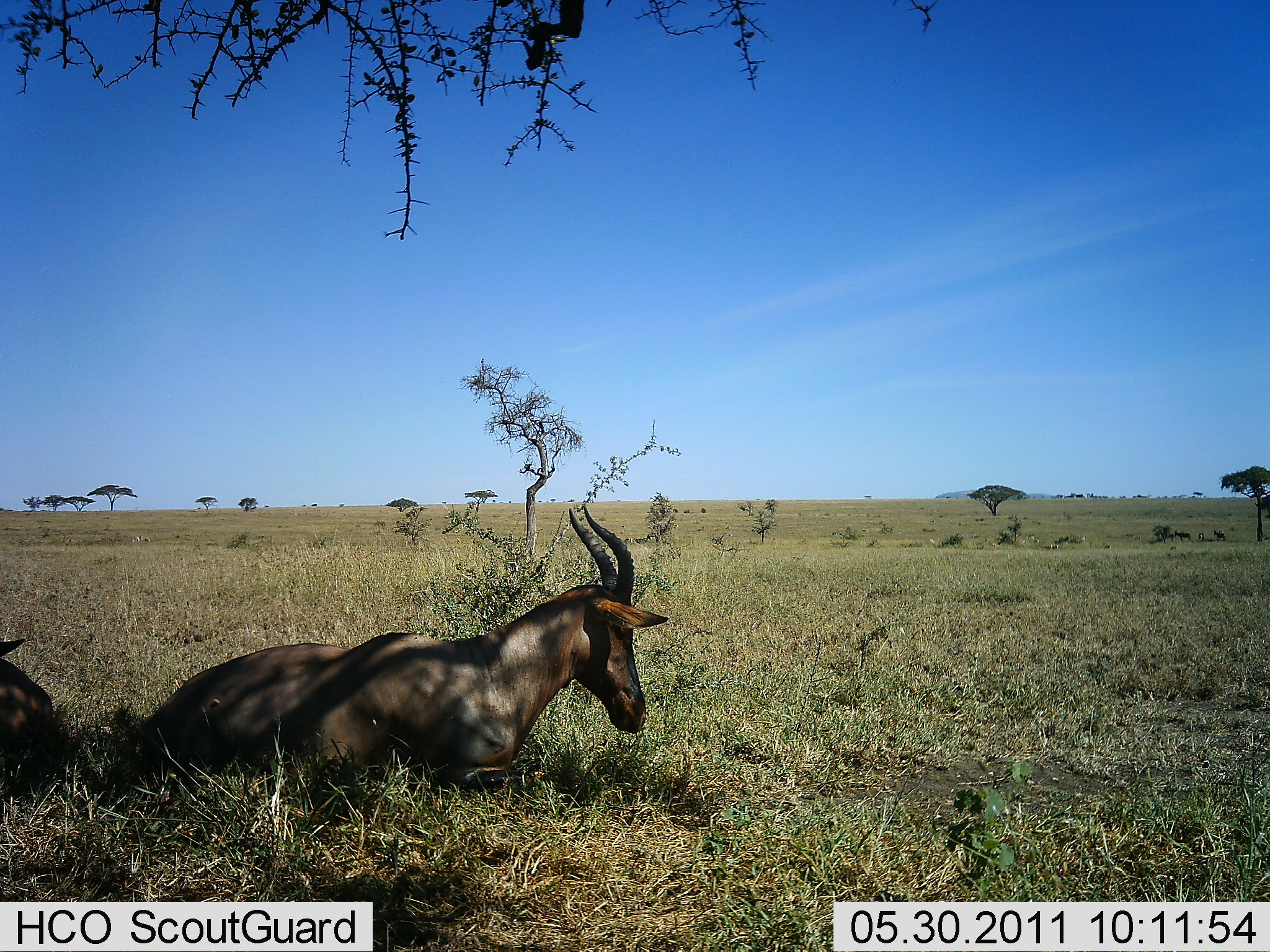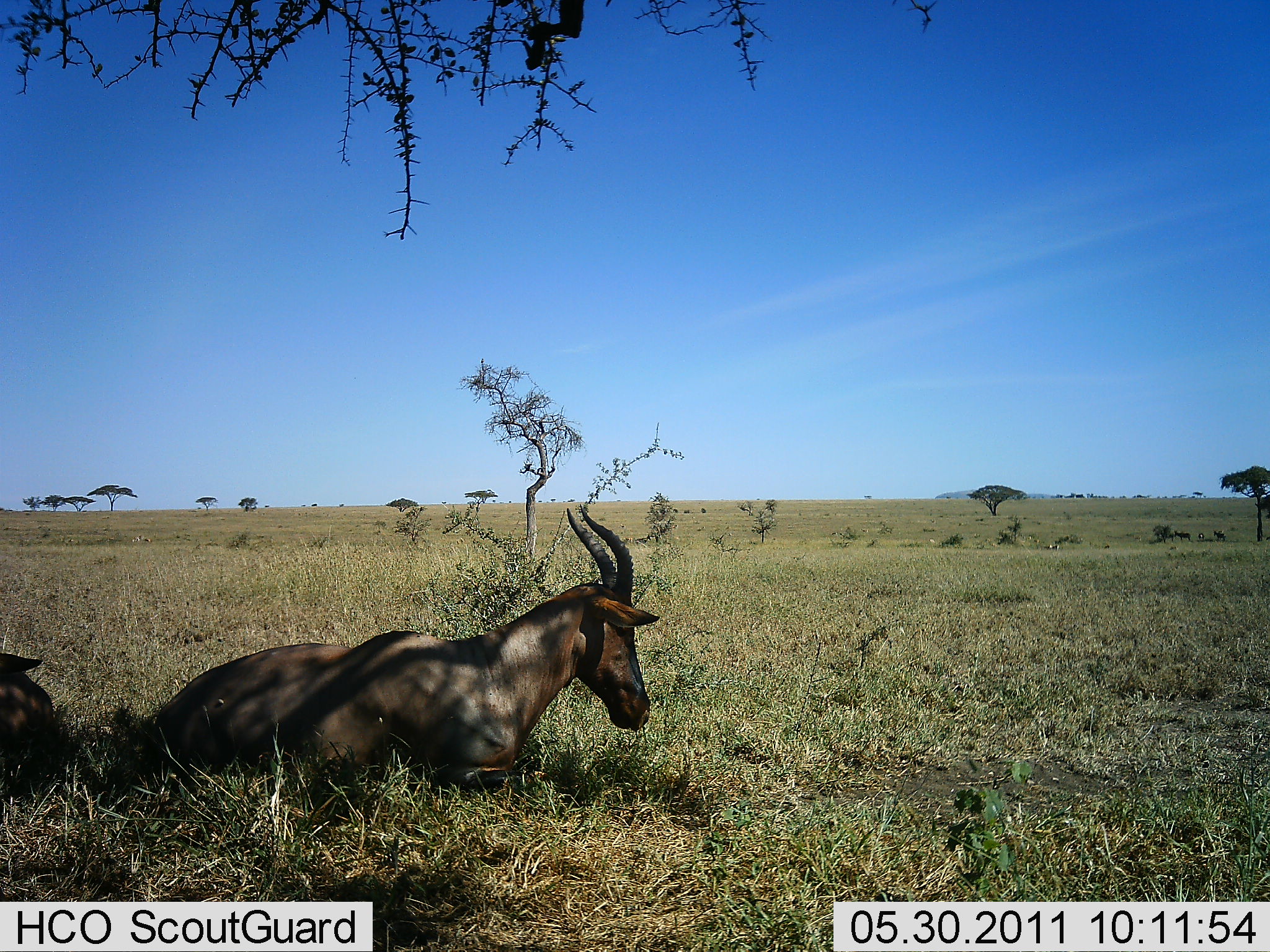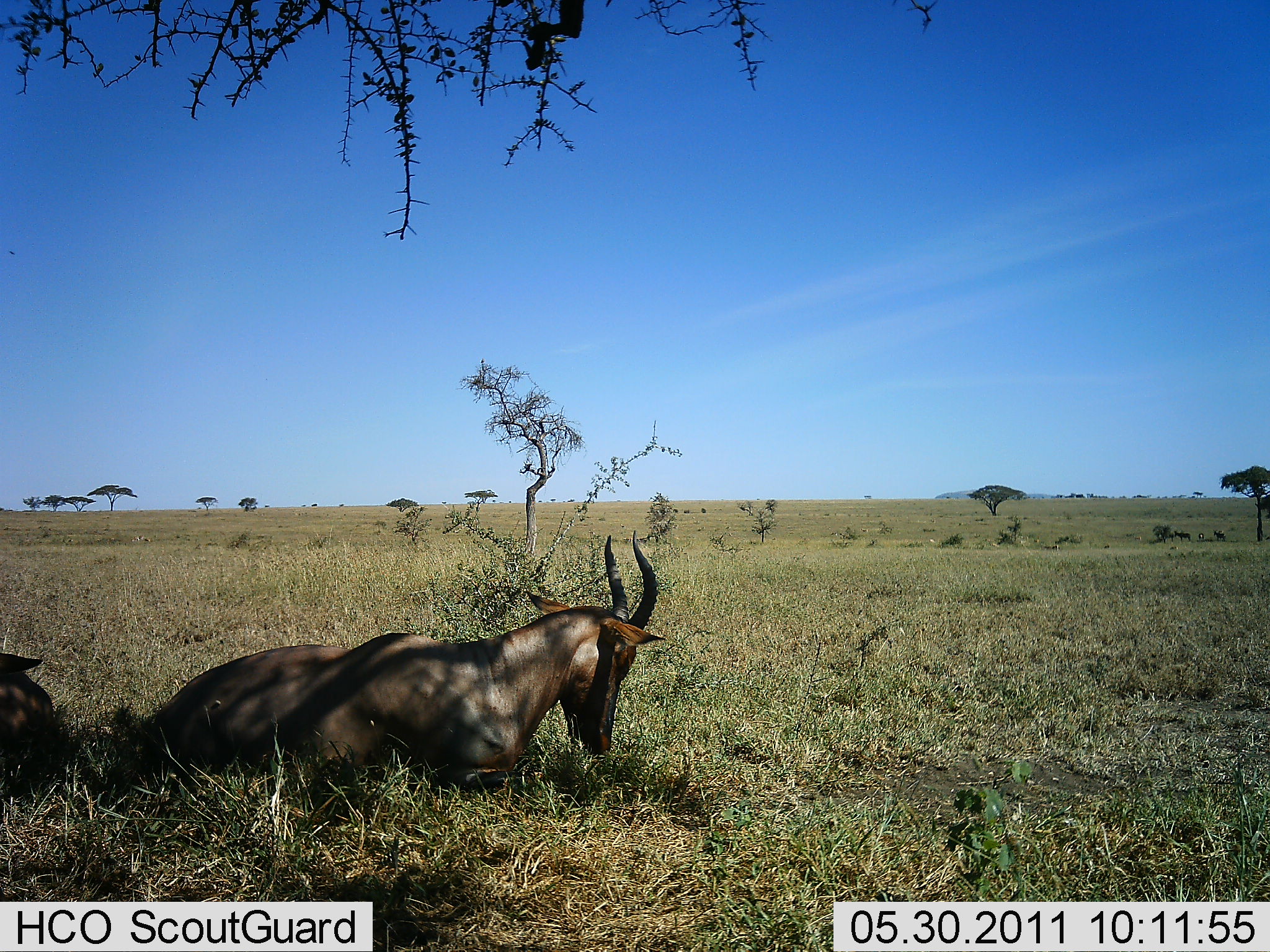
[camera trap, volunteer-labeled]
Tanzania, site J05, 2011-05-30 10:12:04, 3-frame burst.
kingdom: Animalia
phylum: Chordata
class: Mammalia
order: Artiodactyla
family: Bovidae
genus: Damaliscus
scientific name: Damaliscus lunatus jimela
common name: topi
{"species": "topi (Damaliscus lunatus jimela)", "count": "2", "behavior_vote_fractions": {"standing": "0%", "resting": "100%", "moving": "0%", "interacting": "0%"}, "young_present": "0%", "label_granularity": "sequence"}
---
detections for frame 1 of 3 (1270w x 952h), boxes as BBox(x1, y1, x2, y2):
animal: BBox(139, 507, 670, 794); BBox(0, 637, 55, 777); BBox(635, 535, 650, 544)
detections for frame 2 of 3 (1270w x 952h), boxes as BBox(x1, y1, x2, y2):
animal: BBox(158, 507, 663, 793); BBox(1, 650, 57, 760)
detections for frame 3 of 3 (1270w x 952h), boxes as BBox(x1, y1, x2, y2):
animal: BBox(151, 529, 666, 793); BBox(0, 652, 56, 760)